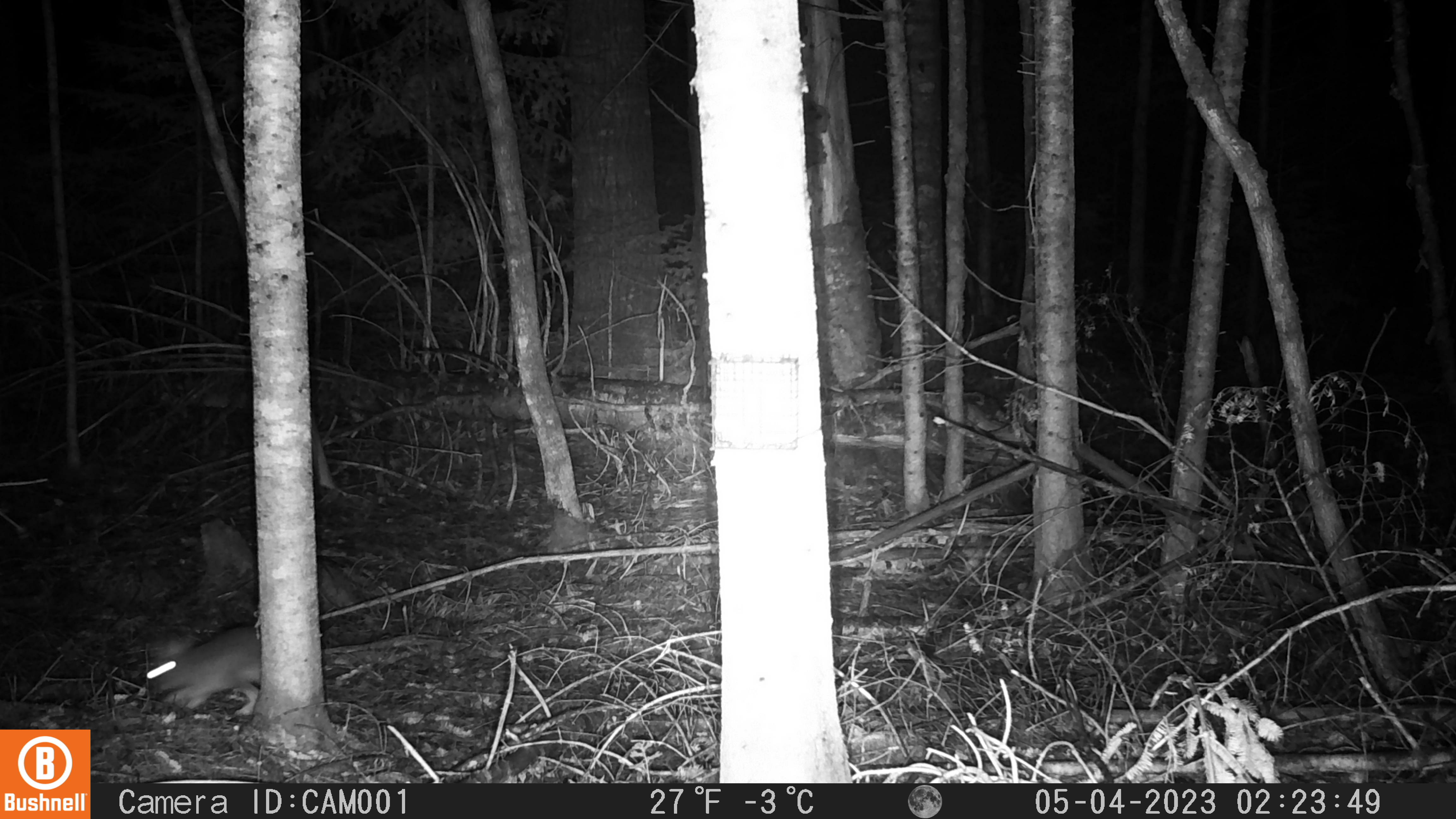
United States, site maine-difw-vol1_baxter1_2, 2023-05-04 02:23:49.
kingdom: Animalia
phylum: Chordata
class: Mammalia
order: Lagomorpha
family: Leporidae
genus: Lepus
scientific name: Lepus americanus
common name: snowshoe hare